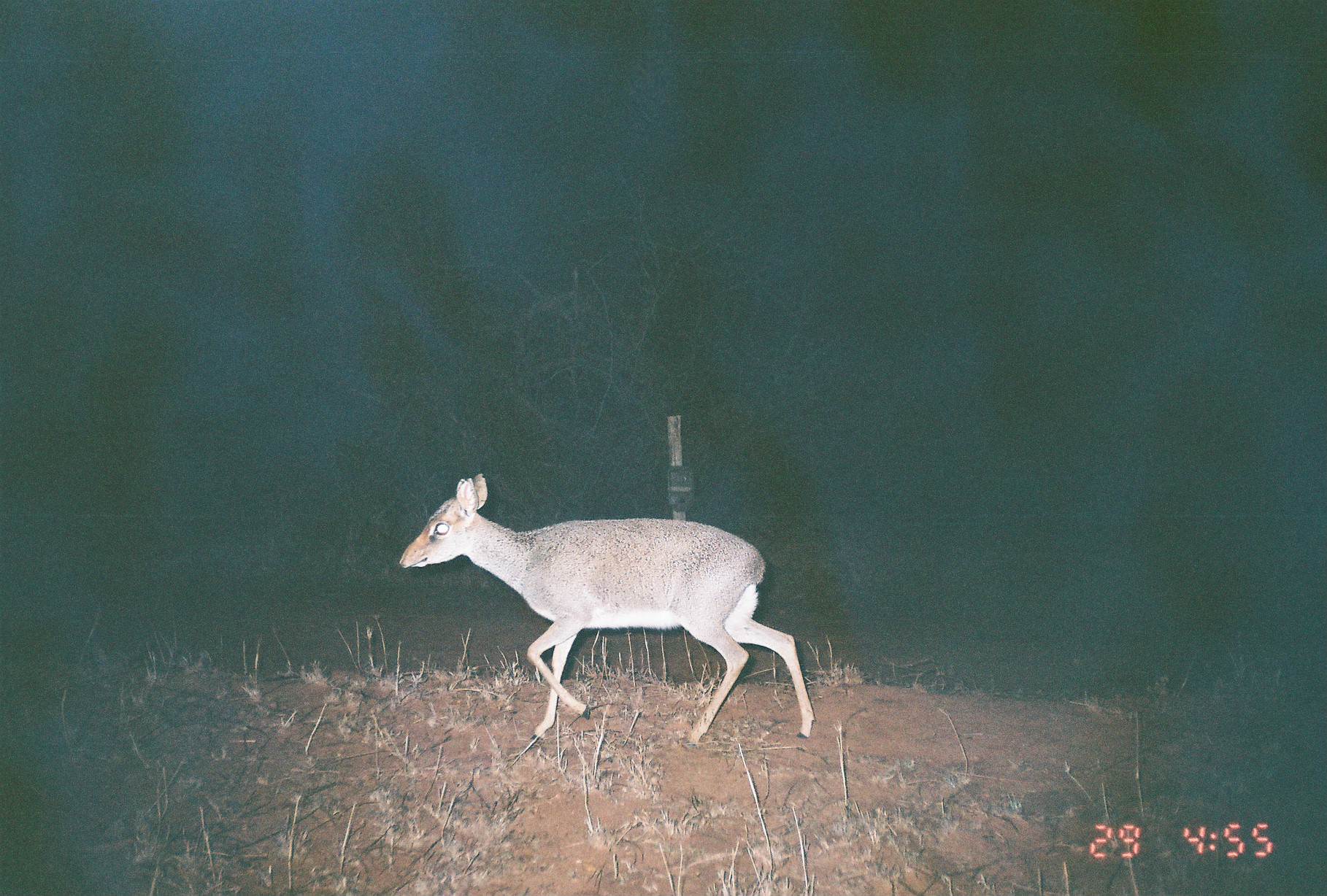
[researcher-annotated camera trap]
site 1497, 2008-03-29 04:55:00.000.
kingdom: Animalia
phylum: Chordata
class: Mammalia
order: Artiodactyla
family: Bovidae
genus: Madoqua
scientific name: Madoqua guentheri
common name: günther's dik-dik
Madoqua guentheri (günther's dik-dik), count 1.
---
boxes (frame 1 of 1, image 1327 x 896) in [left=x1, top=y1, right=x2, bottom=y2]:
madoqua guentheri: [left=397, top=471, right=814, bottom=747]